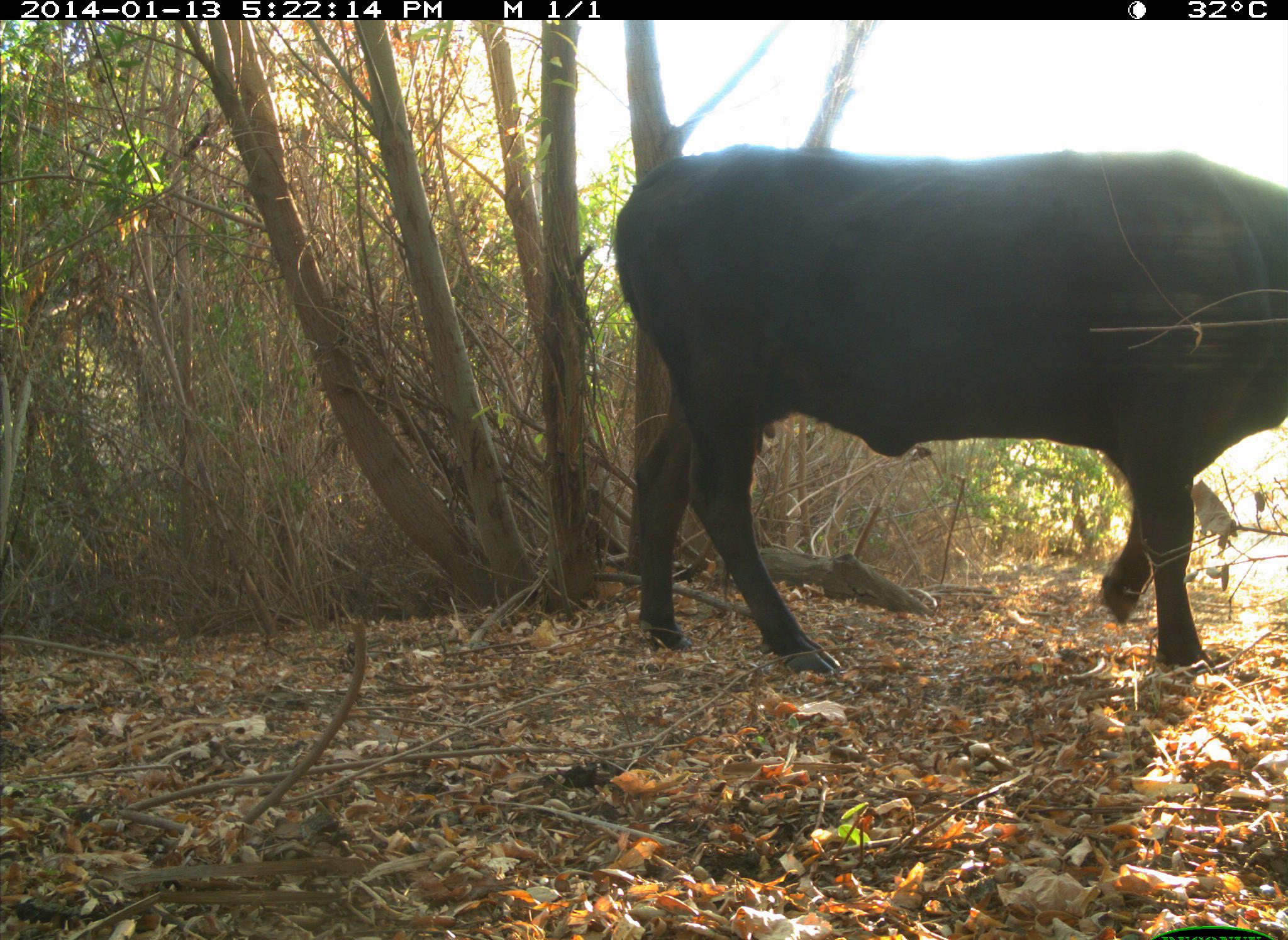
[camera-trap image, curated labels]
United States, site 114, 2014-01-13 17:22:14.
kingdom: Animalia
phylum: Chordata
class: Mammalia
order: Artiodactyla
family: Bovidae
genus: Bos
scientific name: Bos taurus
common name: cow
Cow (Bos taurus).